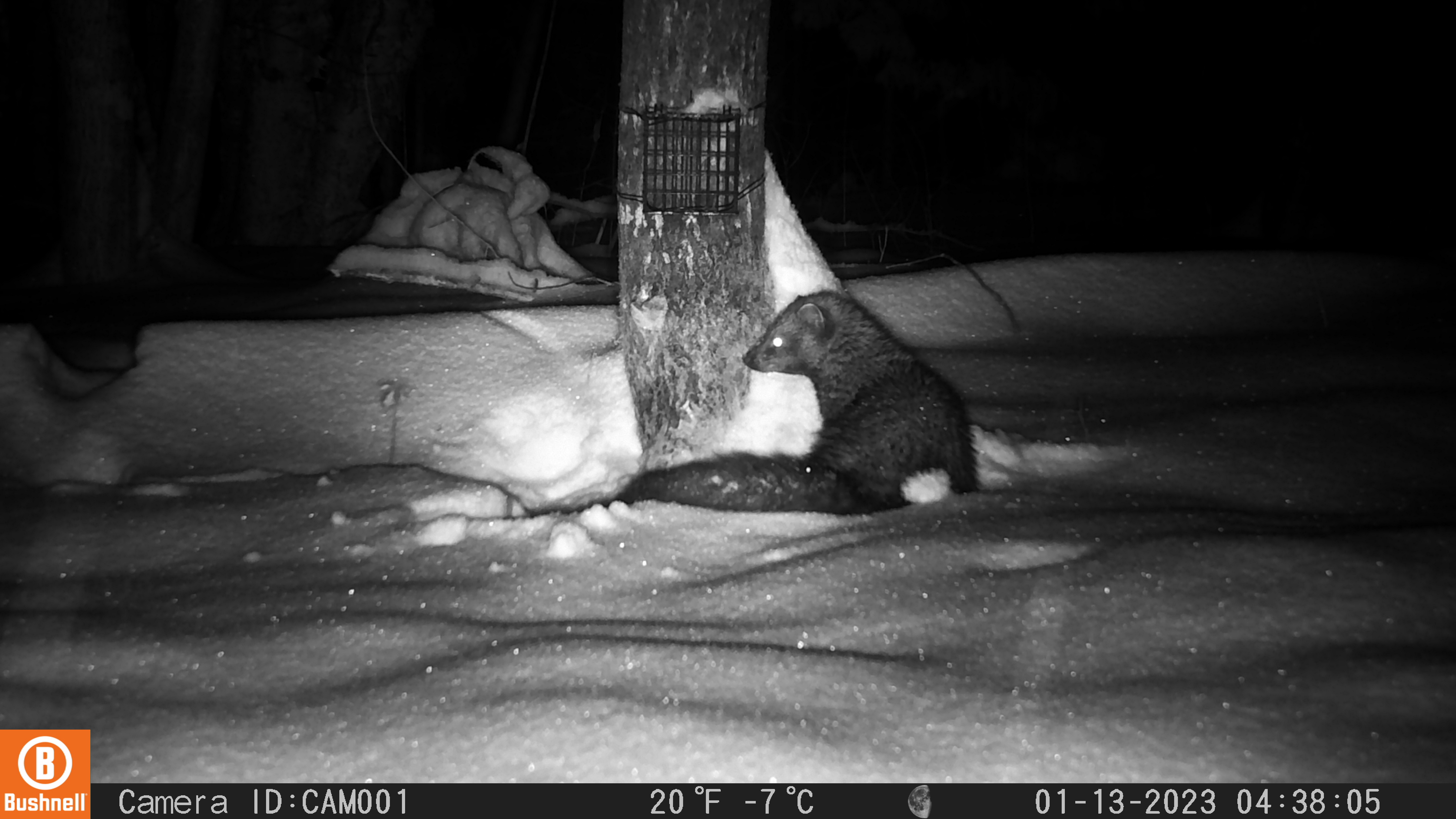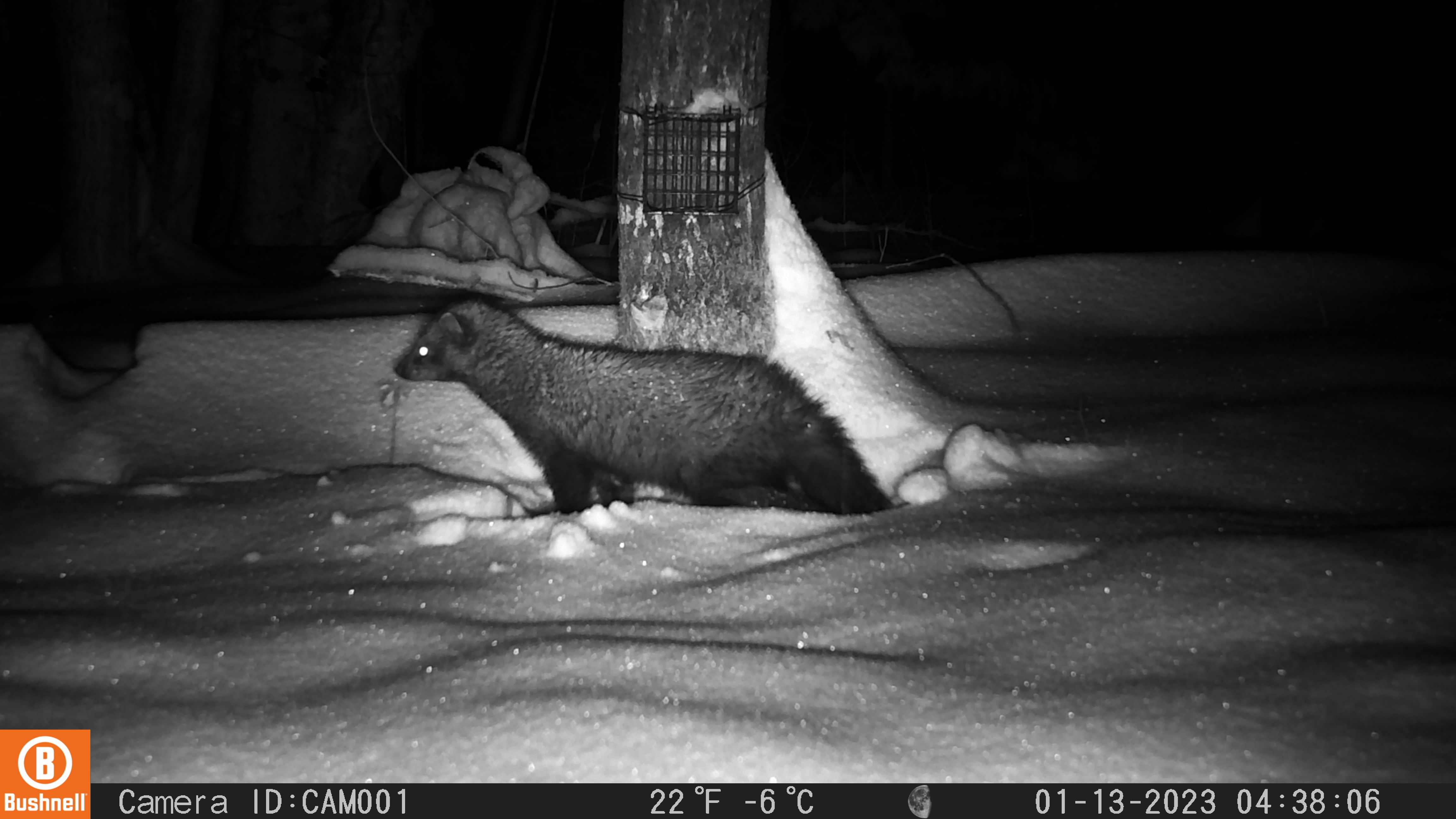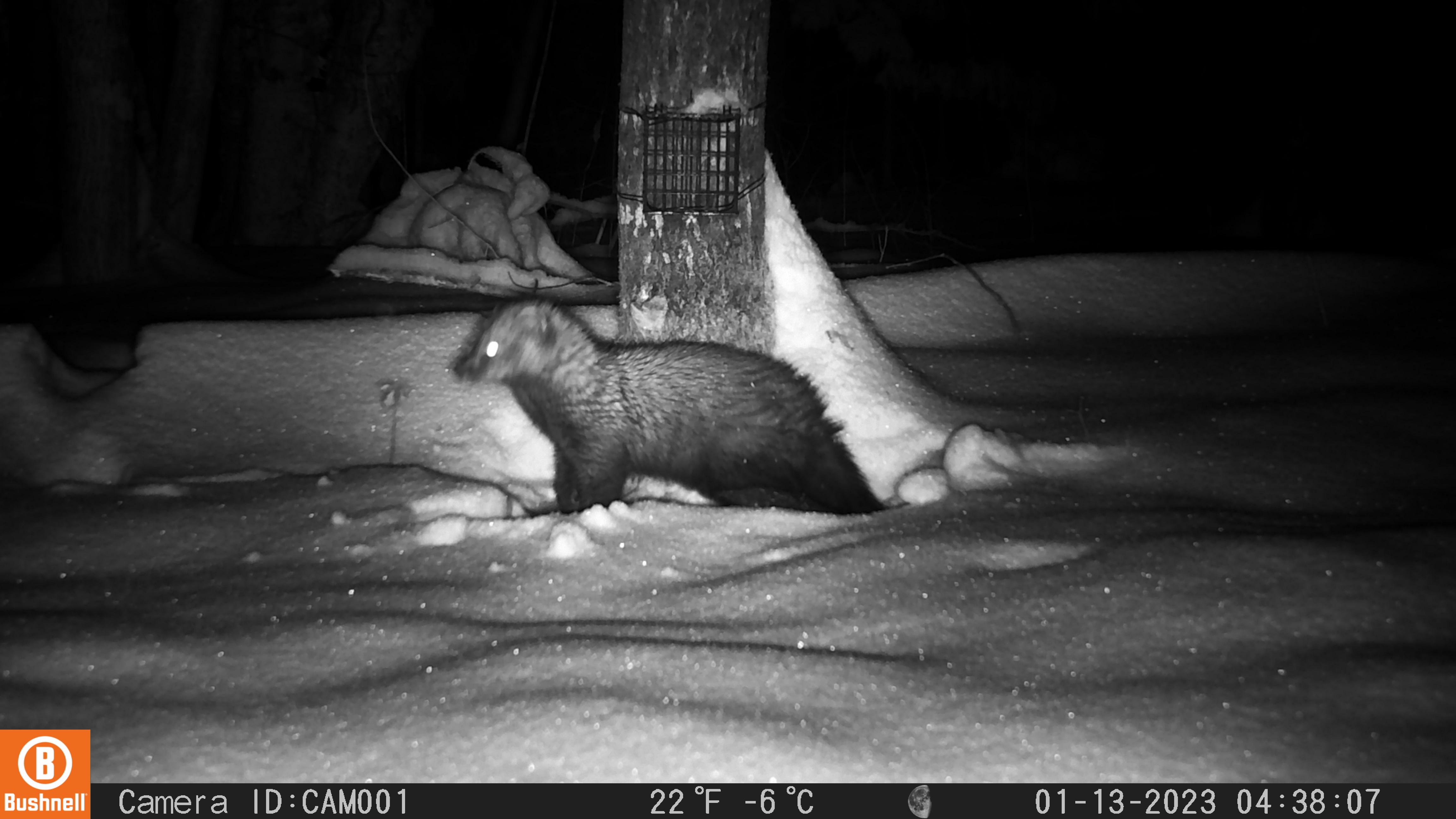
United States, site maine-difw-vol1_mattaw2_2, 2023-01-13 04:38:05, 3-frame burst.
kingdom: Animalia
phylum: Chordata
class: Mammalia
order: Carnivora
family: Mustelidae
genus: Pekania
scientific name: Pekania pennanti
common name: fisher